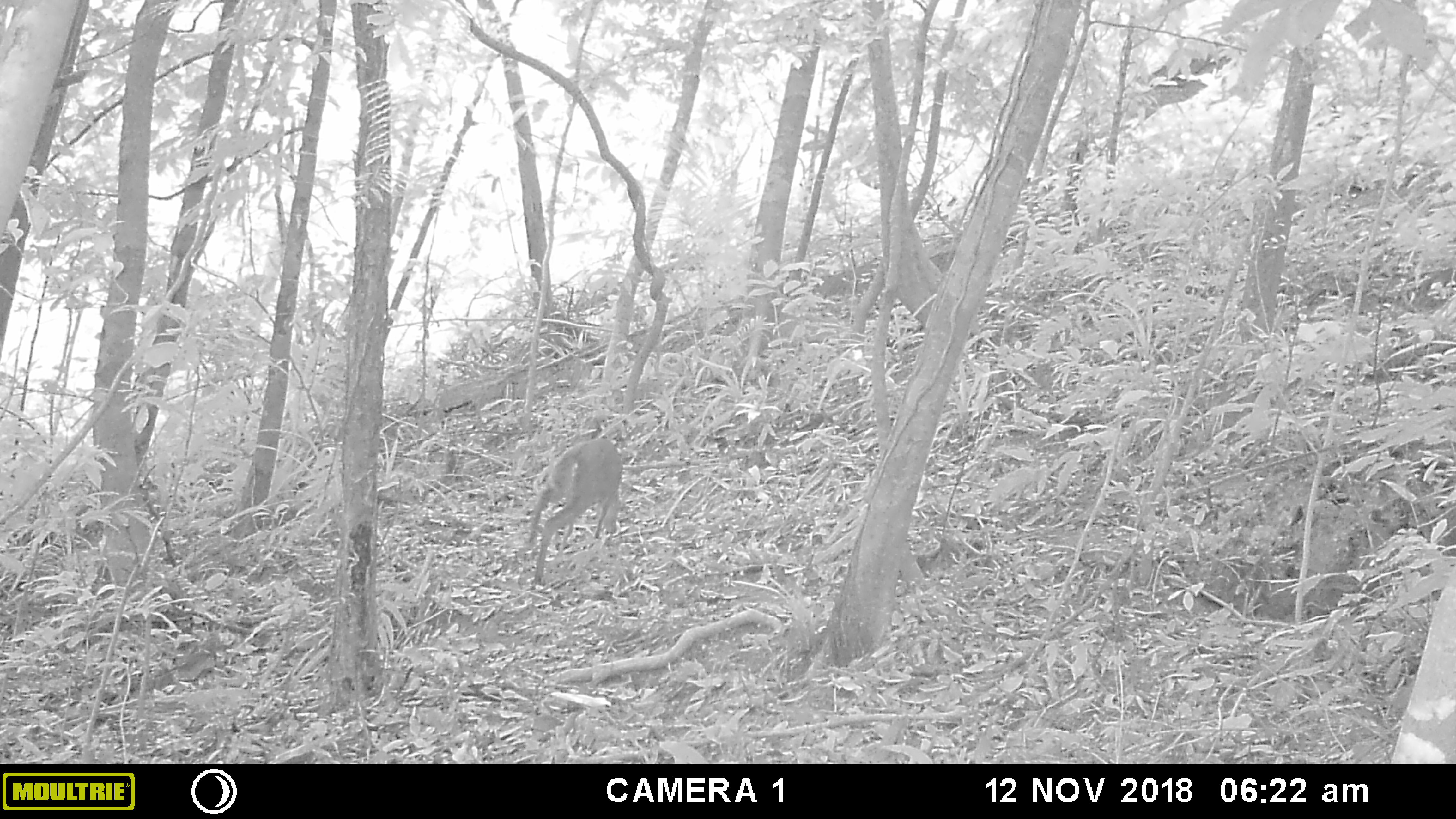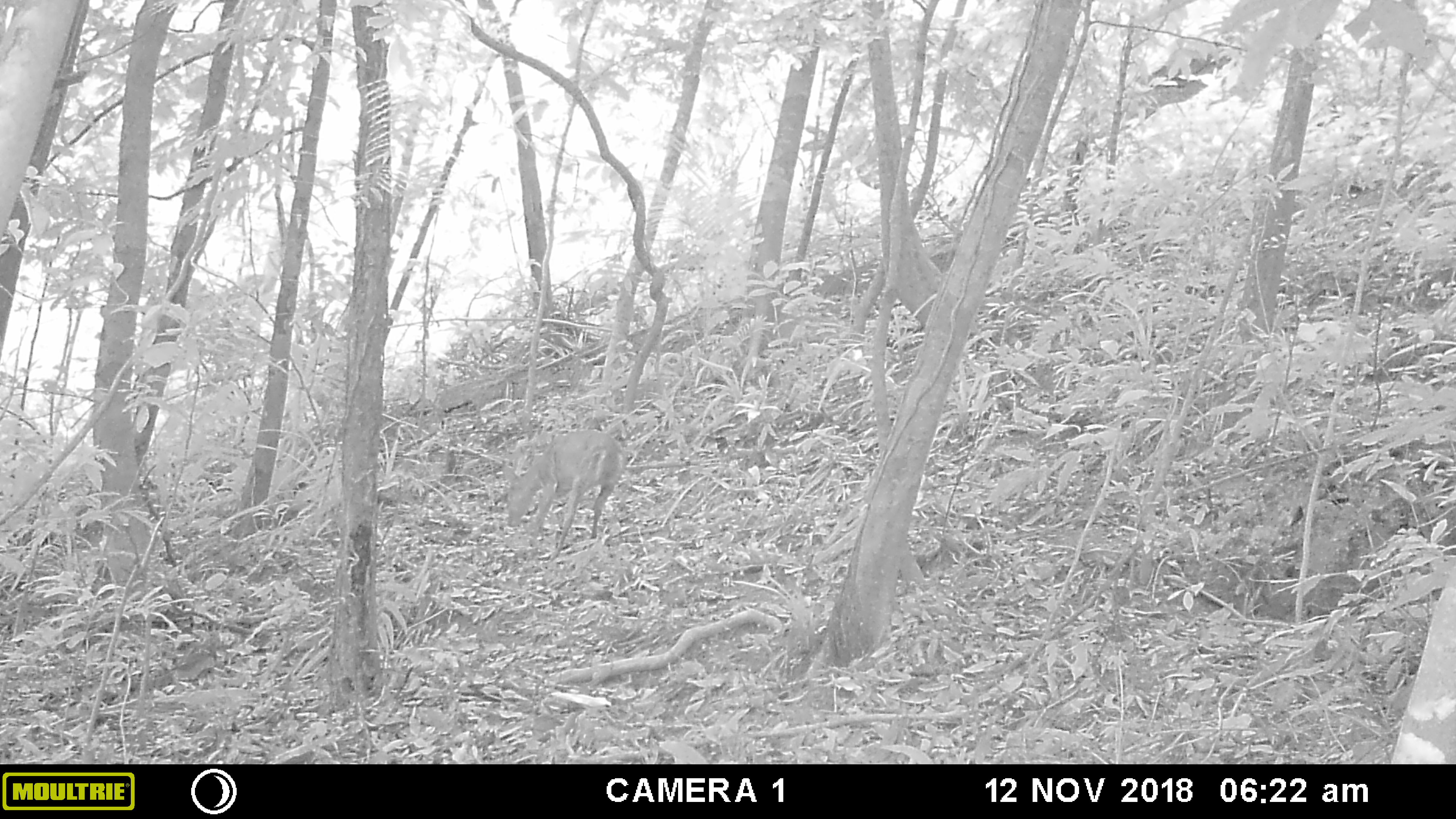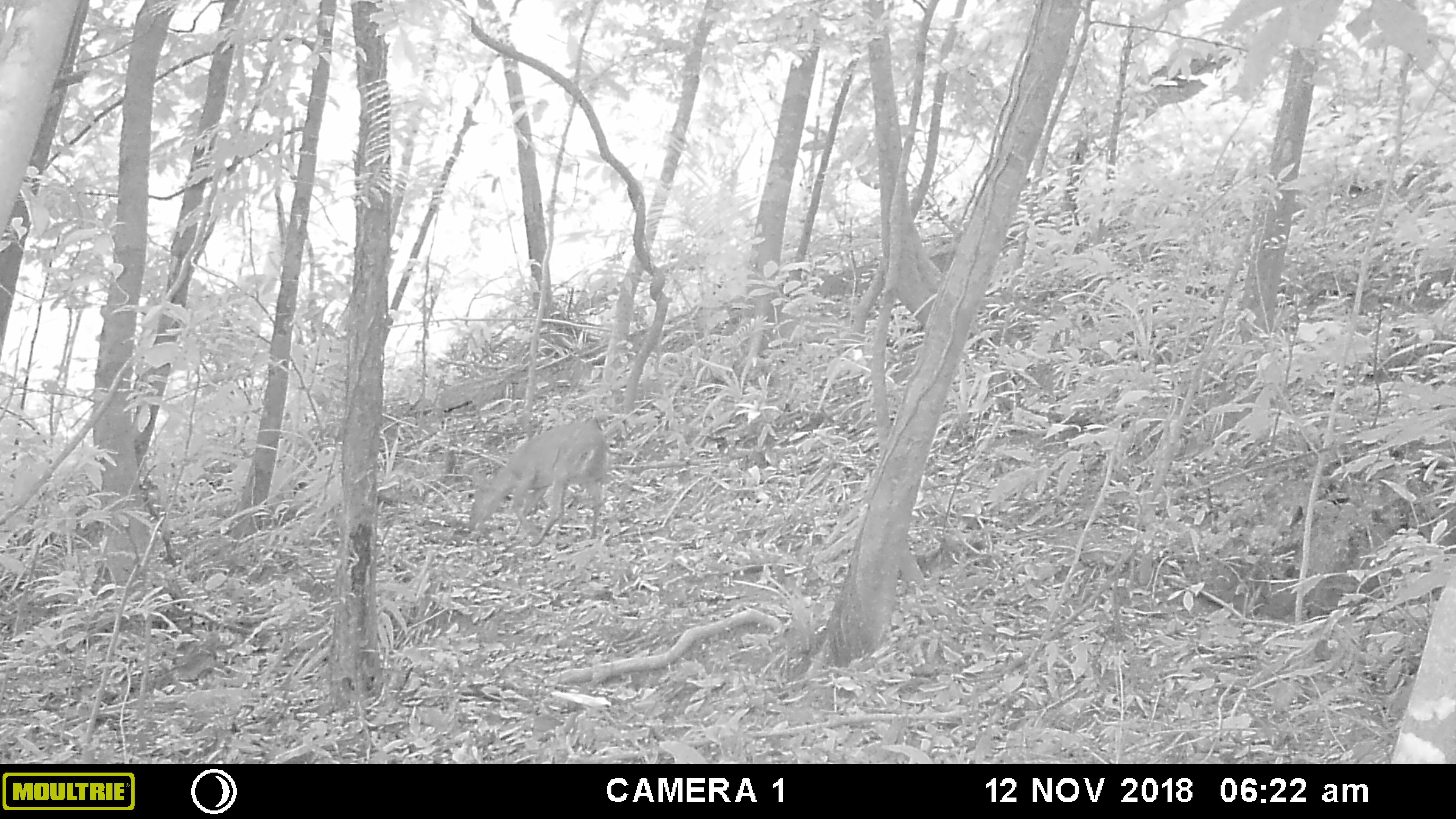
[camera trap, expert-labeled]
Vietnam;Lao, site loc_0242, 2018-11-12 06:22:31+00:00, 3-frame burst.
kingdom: Animalia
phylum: Chordata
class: Mammalia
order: Artiodactyla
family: Cervidae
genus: Muntiacus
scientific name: Muntiacus vuquangensis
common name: large-antlered muntjac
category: large antlered muntjac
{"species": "large antlered muntjac (large-antlered muntjac) (Muntiacus vuquangensis)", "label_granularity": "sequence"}